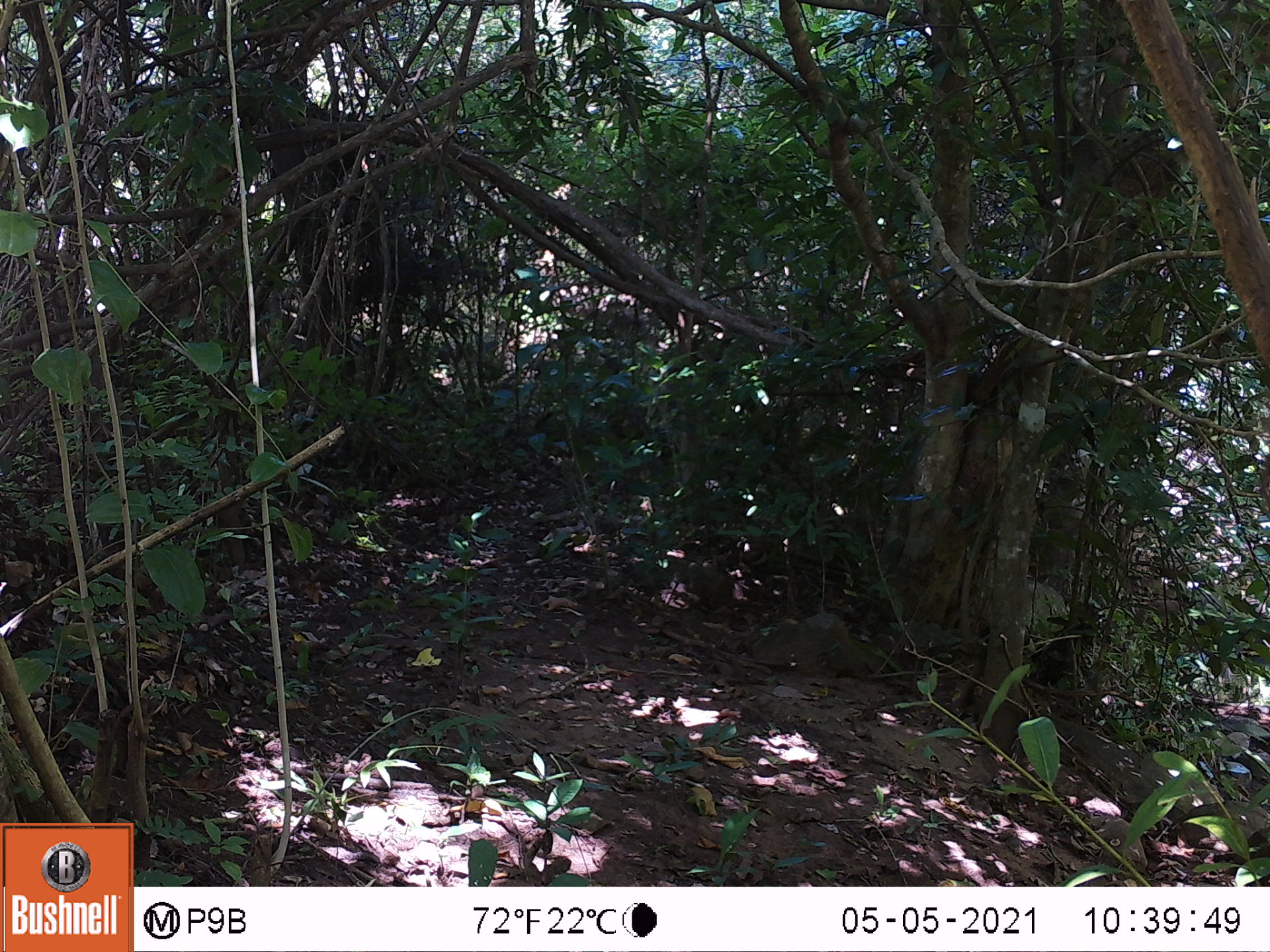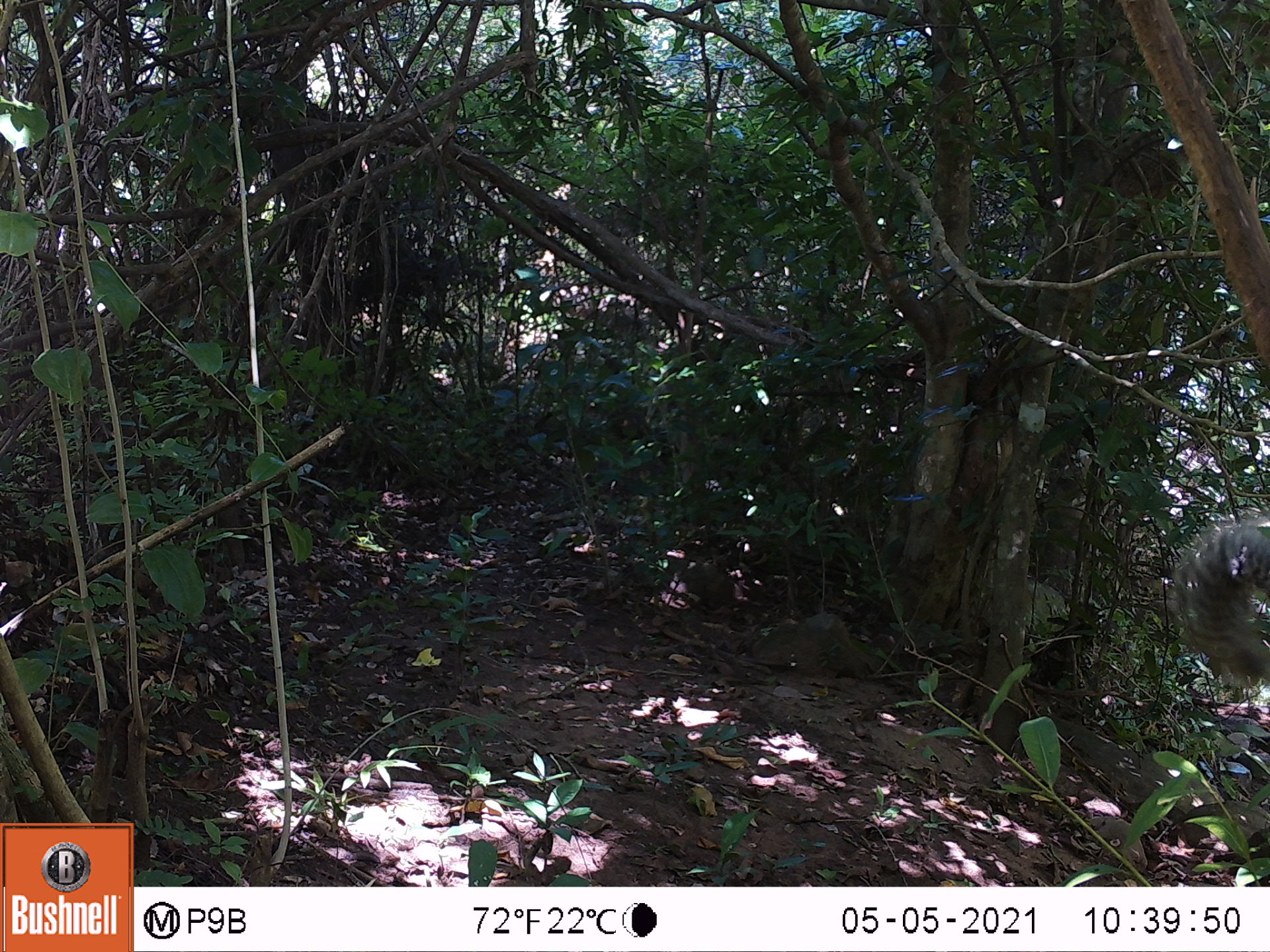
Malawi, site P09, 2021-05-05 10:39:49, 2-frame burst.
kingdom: Animalia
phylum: Chordata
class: Mammalia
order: Rodentia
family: Sciuridae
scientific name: Sciuridae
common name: squirrel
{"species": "squirrel (Sciuridae)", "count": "1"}